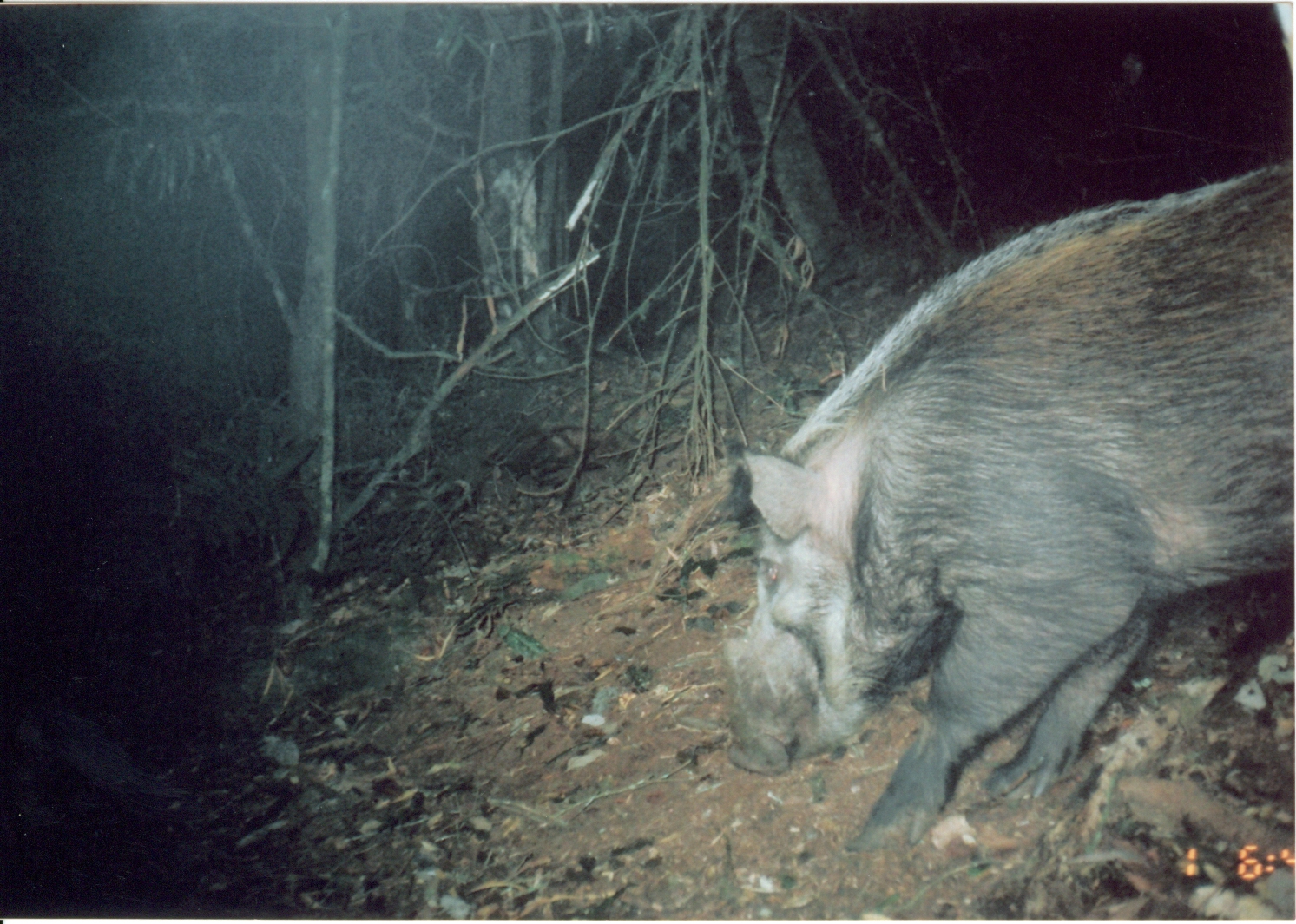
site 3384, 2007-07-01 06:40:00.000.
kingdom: Animalia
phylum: Chordata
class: Mammalia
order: Artiodactyla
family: Suidae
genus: Potamochoerus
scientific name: Potamochoerus larvatus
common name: bushpig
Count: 1.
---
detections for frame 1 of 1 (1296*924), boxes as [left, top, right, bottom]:
potamochoerus larvatus: [719, 153, 1296, 852]